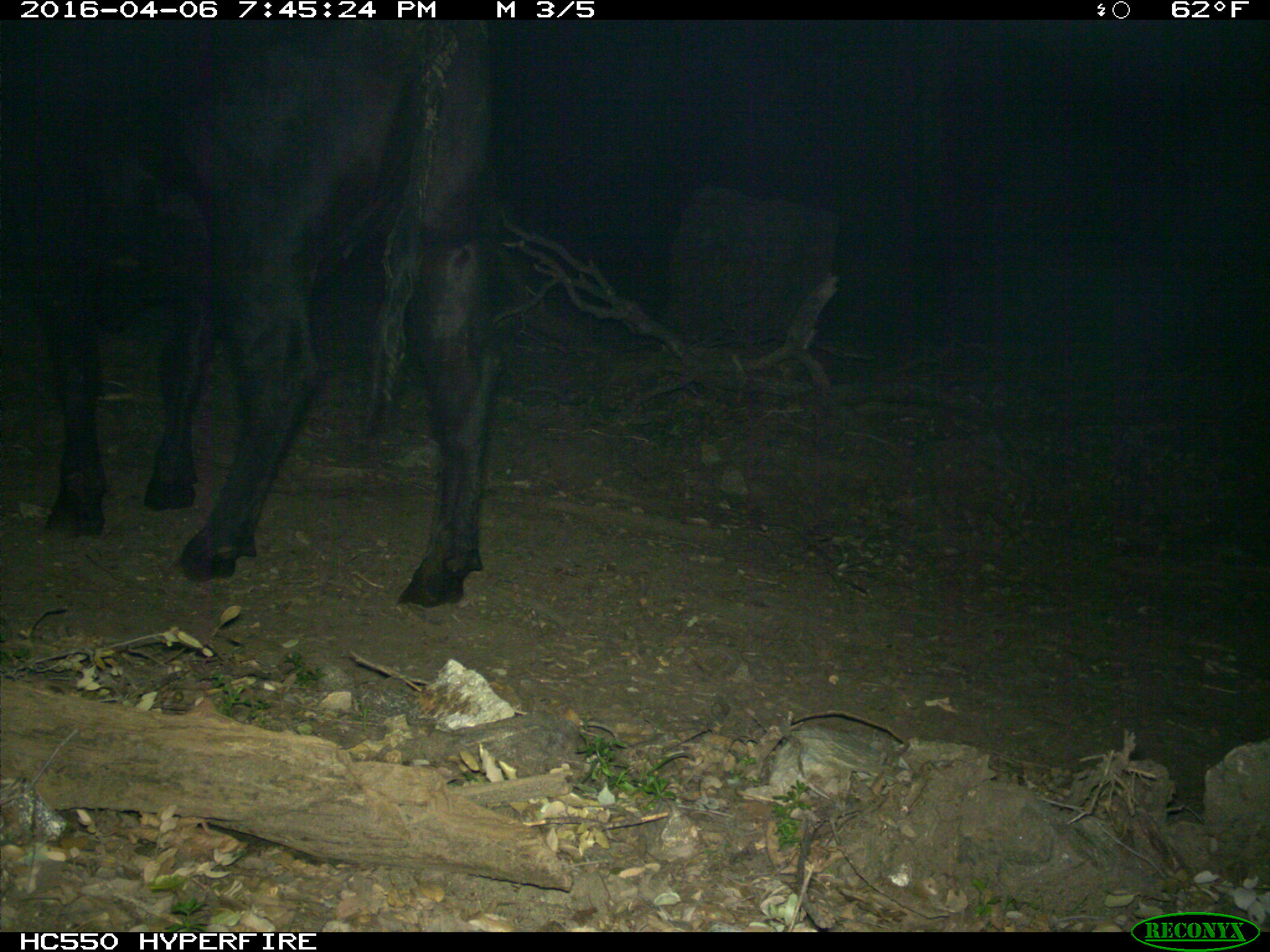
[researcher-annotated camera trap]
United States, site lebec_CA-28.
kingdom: Animalia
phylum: Chordata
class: Mammalia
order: Artiodactyla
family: Bovidae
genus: Bos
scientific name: Bos taurus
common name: domestic cow